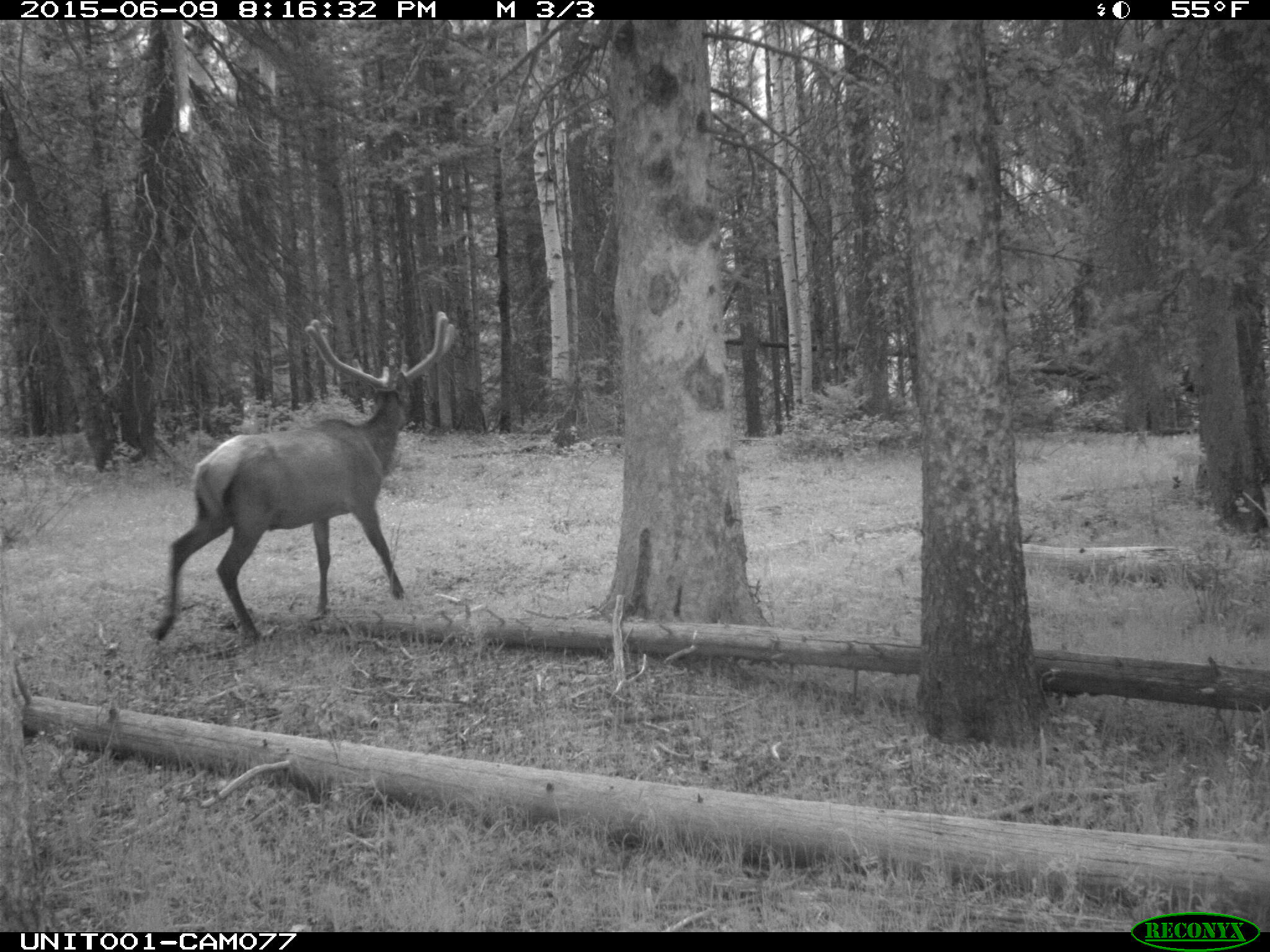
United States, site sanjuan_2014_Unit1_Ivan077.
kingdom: Animalia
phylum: Chordata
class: Mammalia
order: Artiodactyla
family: Cervidae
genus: Cervus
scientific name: Cervus elaphus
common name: red deer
Cervus elaphus (red deer).